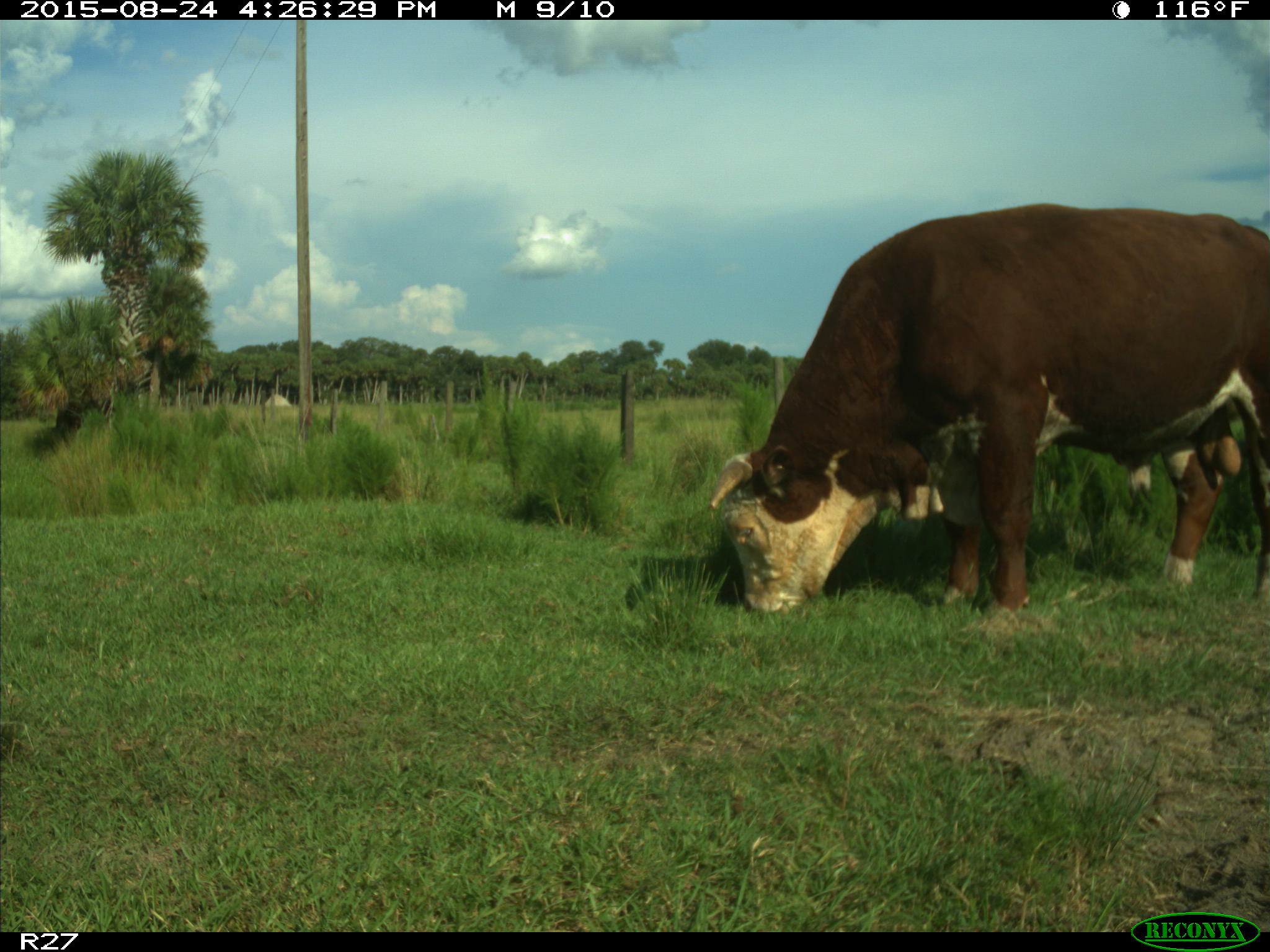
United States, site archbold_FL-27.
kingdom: Animalia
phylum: Chordata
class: Mammalia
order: Artiodactyla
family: Bovidae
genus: Bos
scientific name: Bos taurus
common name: domestic cow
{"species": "Bos taurus (domestic cow)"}